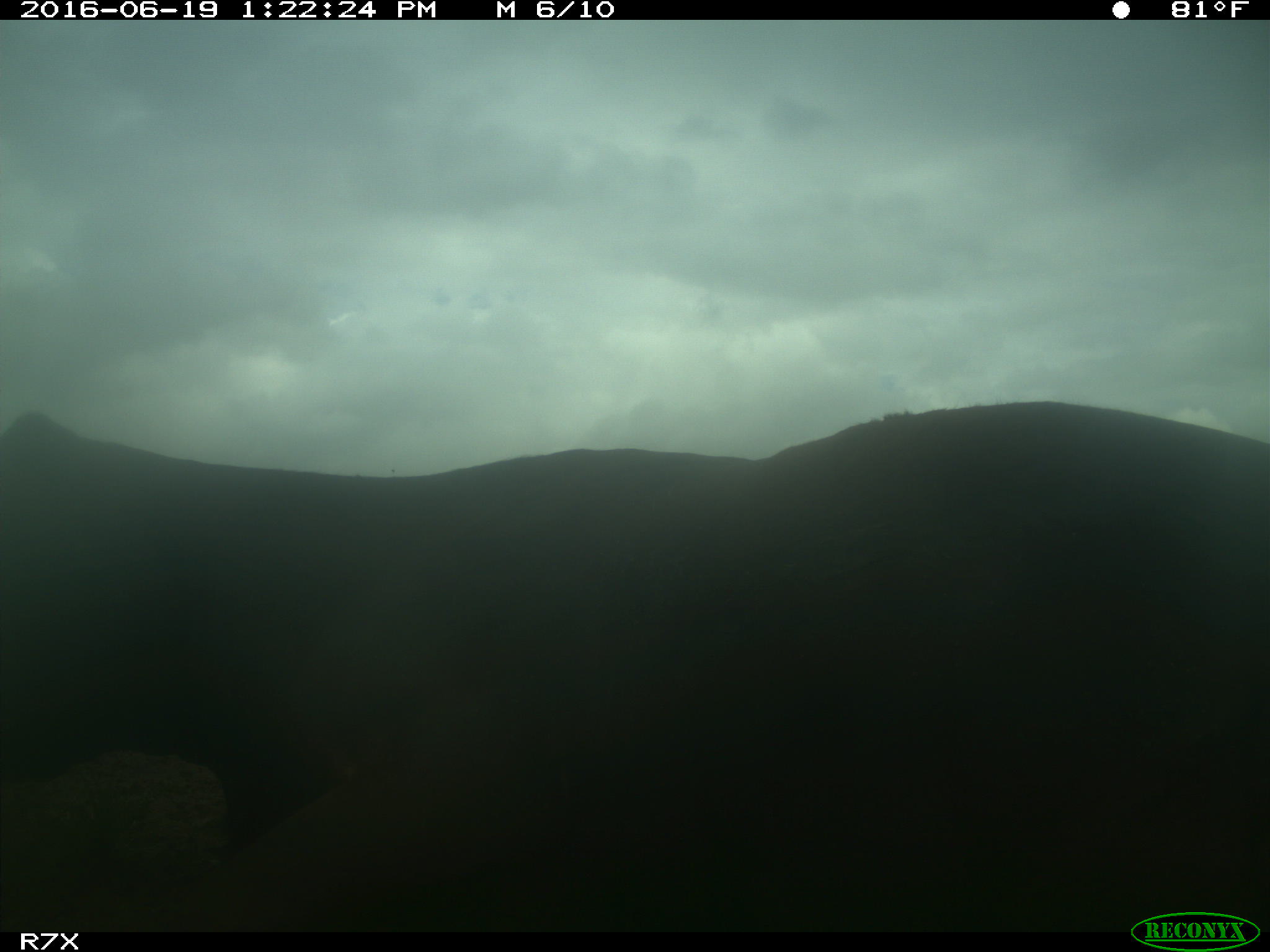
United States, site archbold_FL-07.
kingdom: Animalia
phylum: Chordata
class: Mammalia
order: Artiodactyla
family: Bovidae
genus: Bos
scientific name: Bos taurus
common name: domestic cow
Bos taurus (domestic cow).